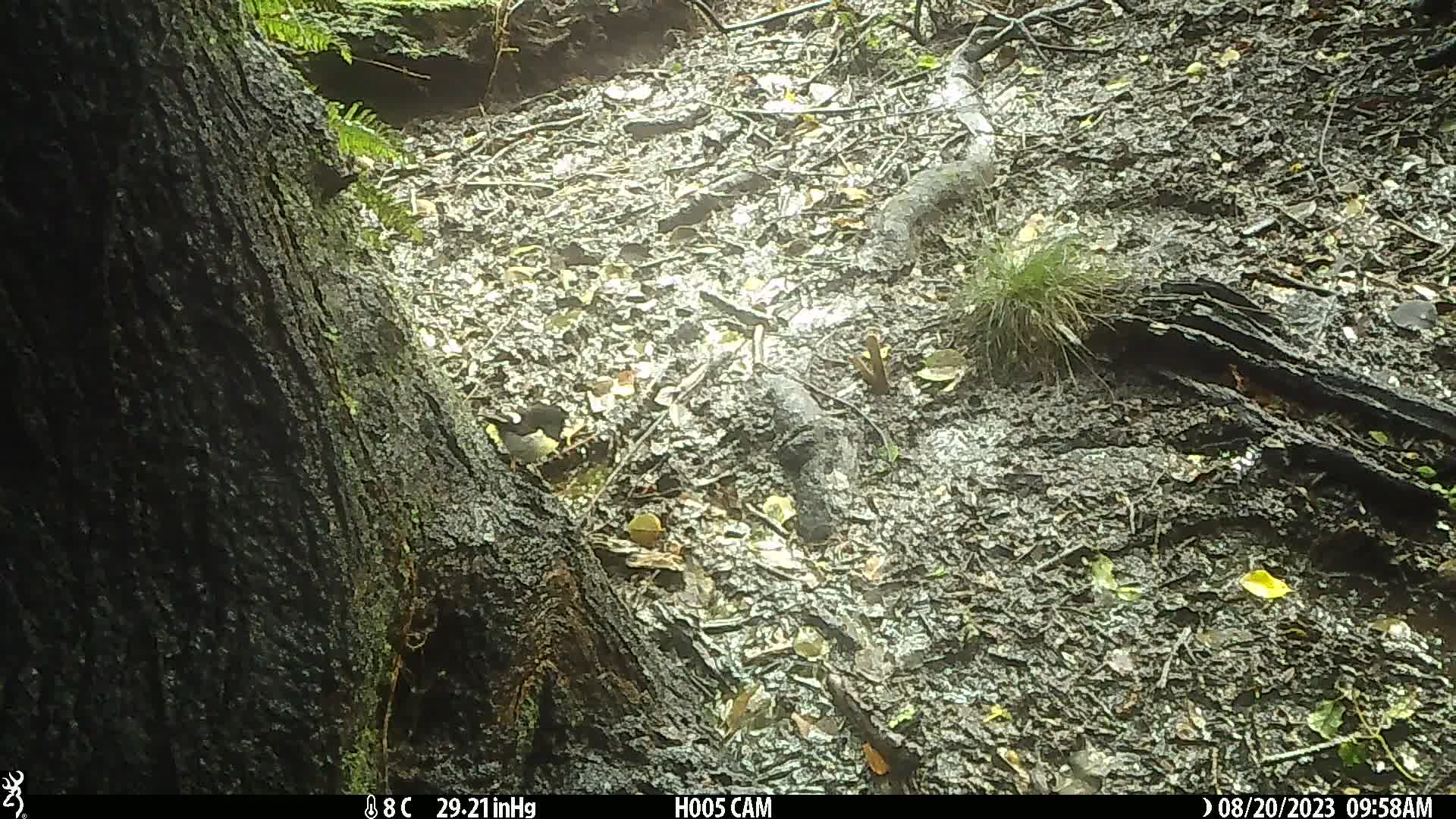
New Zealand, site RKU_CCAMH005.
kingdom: Animalia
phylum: Chordata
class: Aves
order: Passeriformes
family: Petroicidae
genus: Petroica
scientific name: Petroica macrocephala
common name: tomtit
Tomtit (Petroica macrocephala).